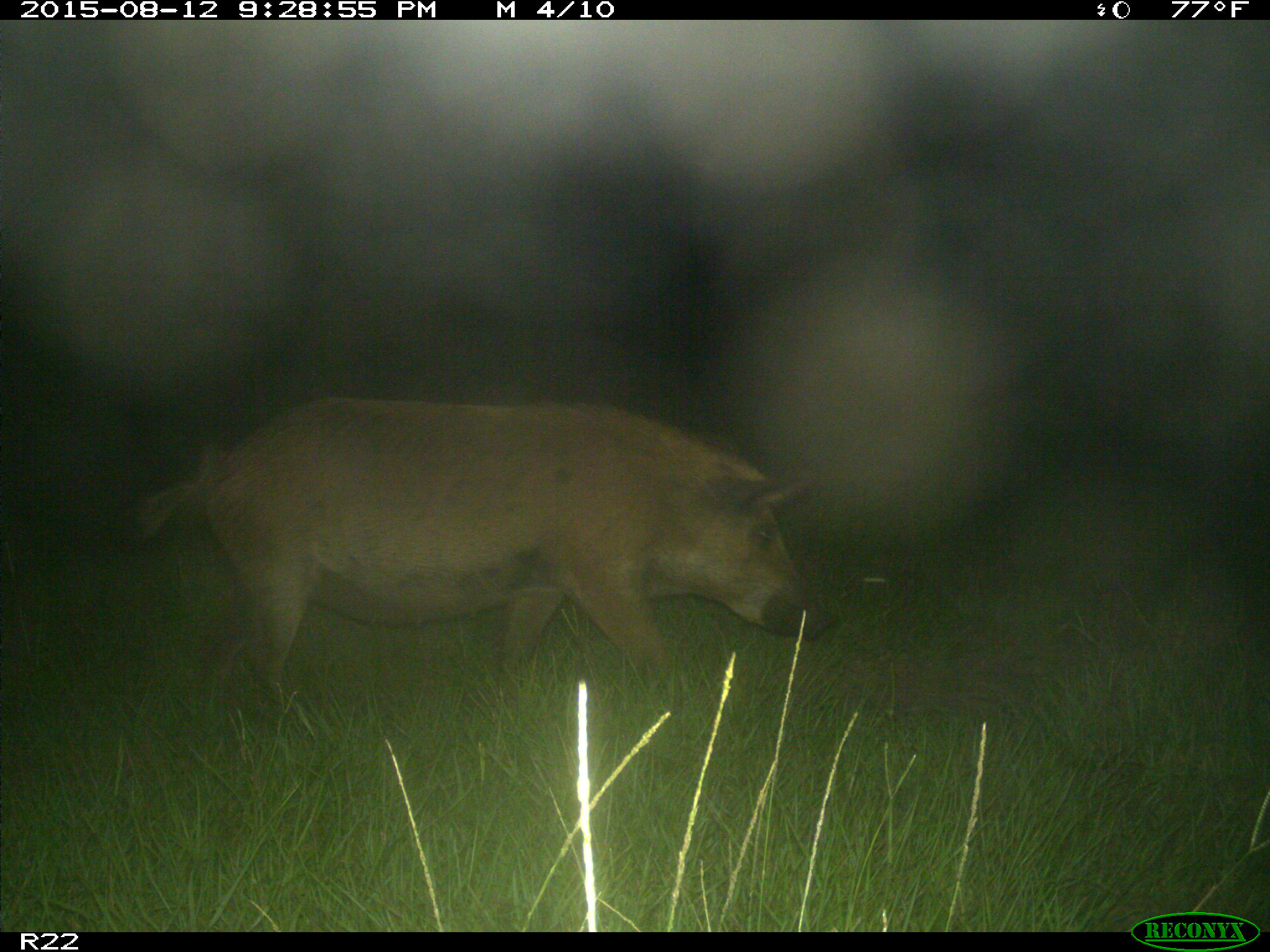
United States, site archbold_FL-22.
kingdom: Animalia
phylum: Chordata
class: Mammalia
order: Artiodactyla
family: Suidae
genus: Sus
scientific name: Sus scrofa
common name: wild boar